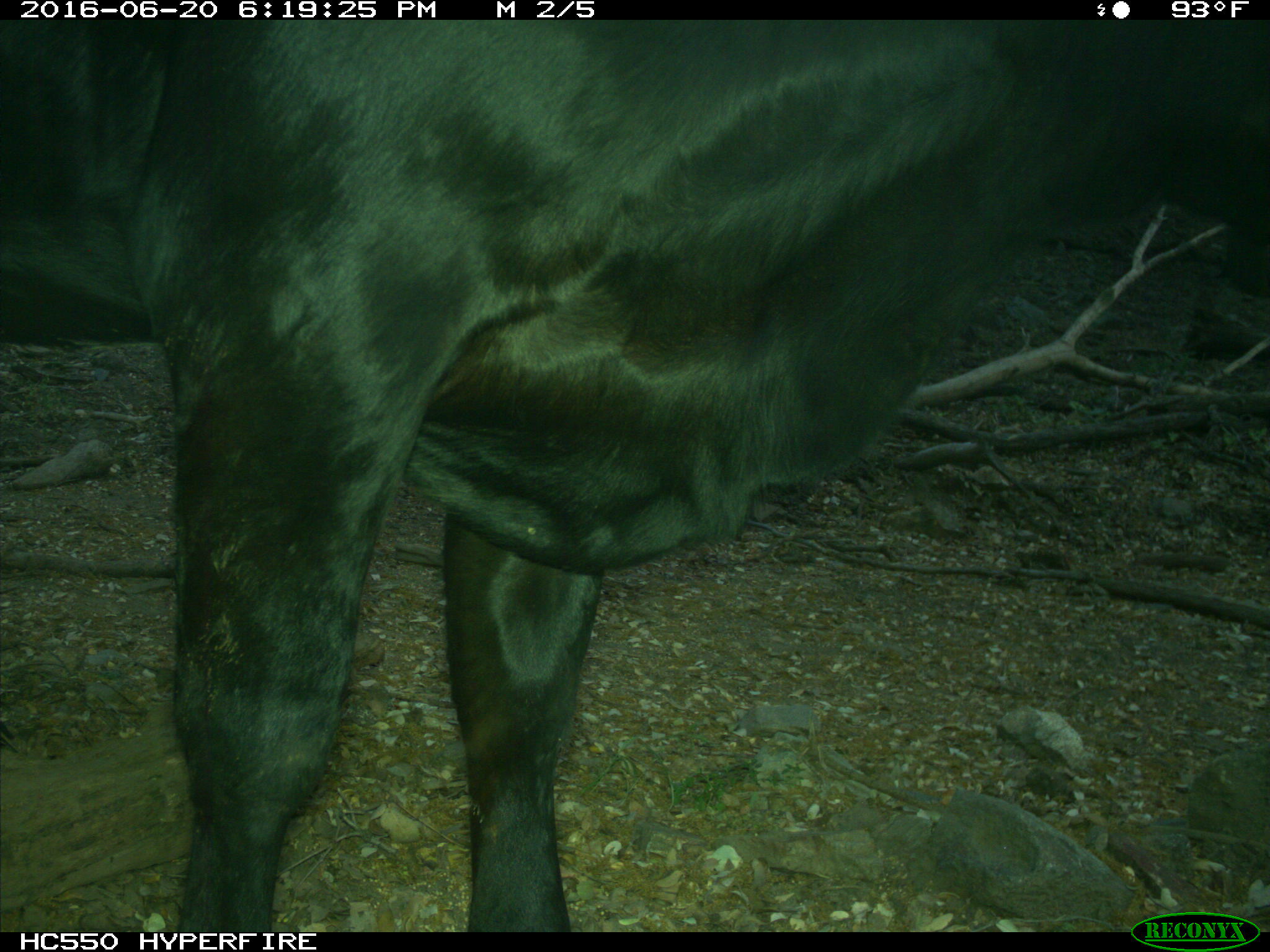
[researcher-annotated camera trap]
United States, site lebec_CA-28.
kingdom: Animalia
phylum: Chordata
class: Mammalia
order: Artiodactyla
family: Bovidae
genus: Bos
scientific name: Bos taurus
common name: domestic cow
Bos taurus (domestic cow).